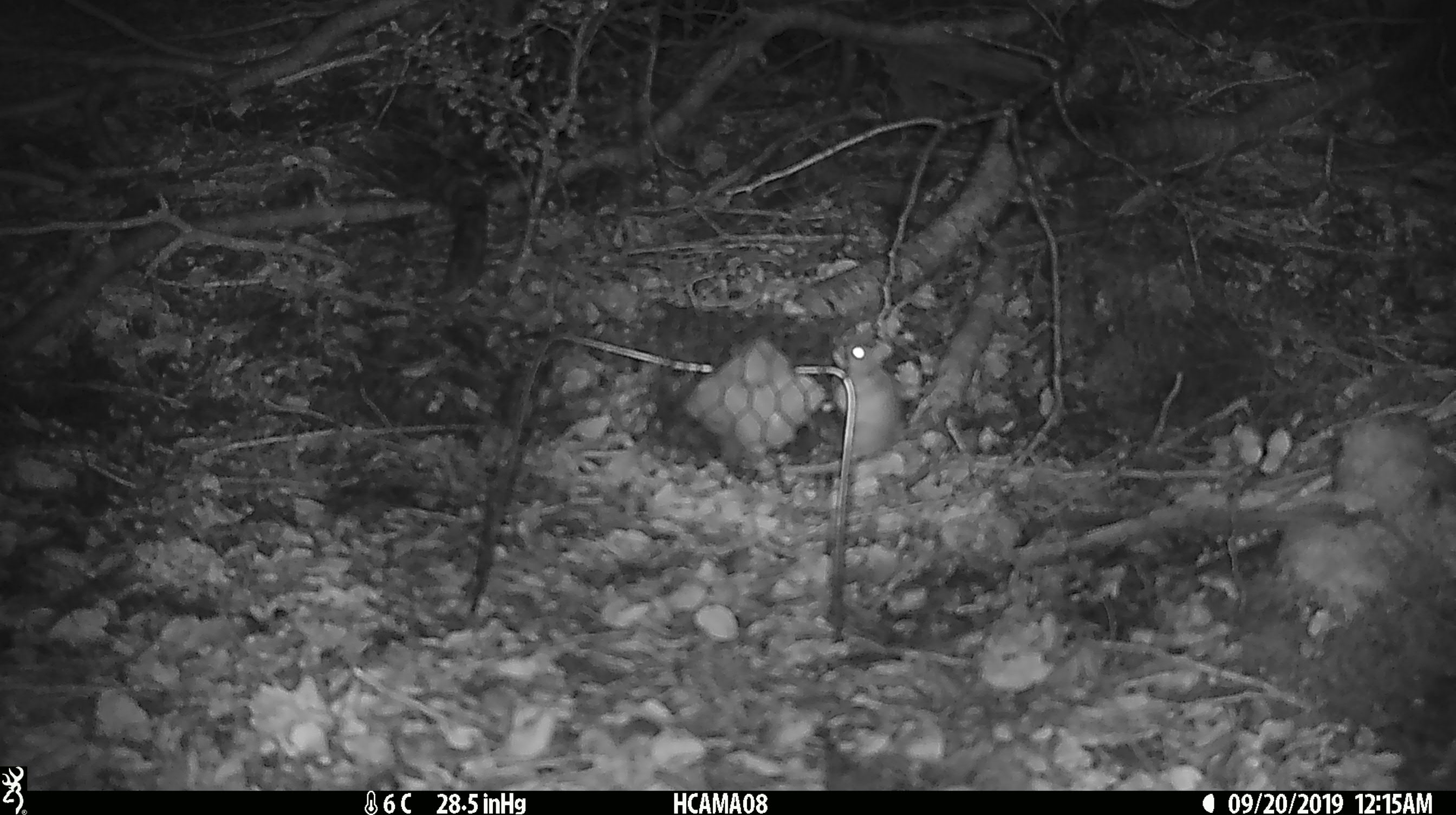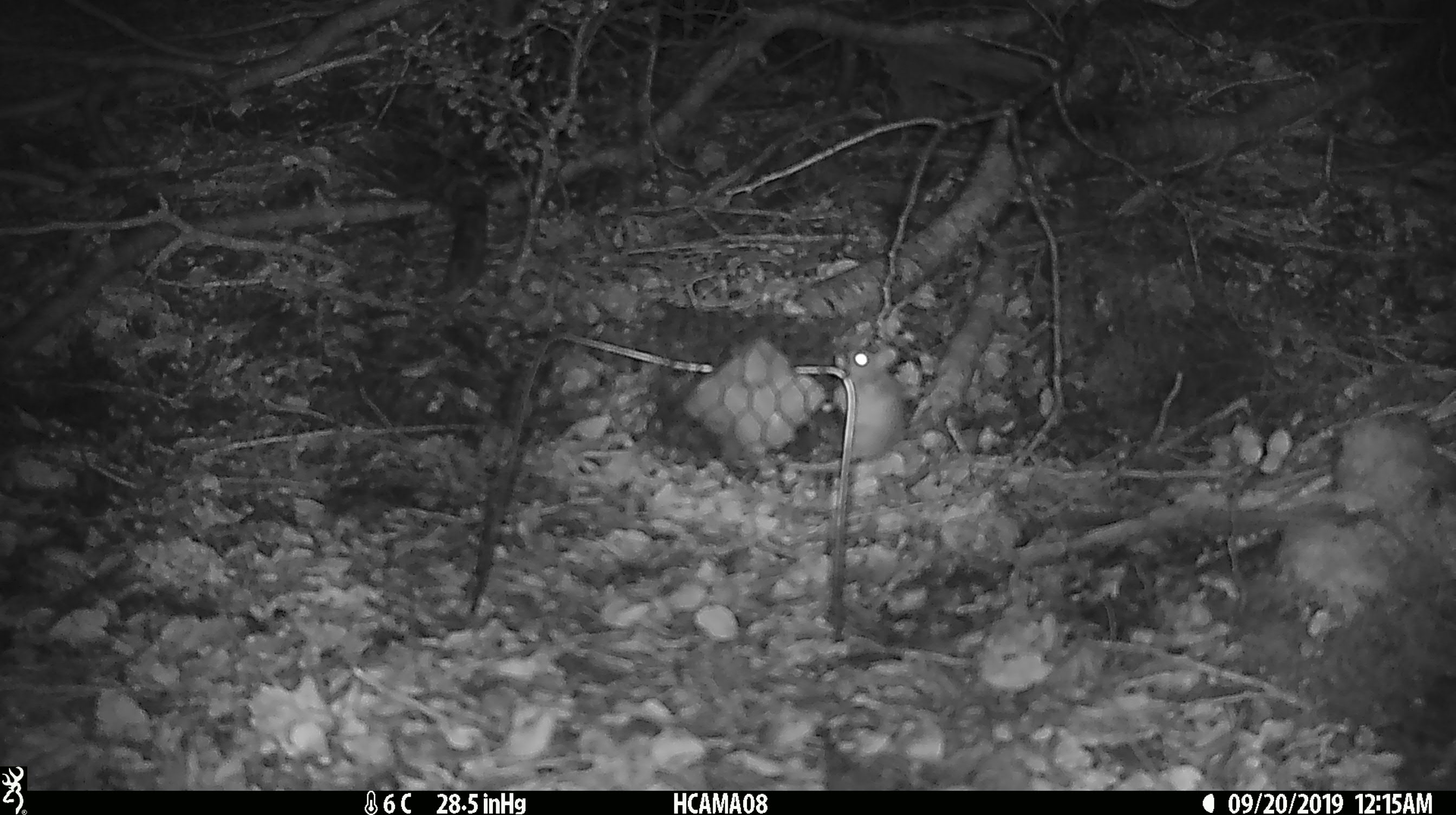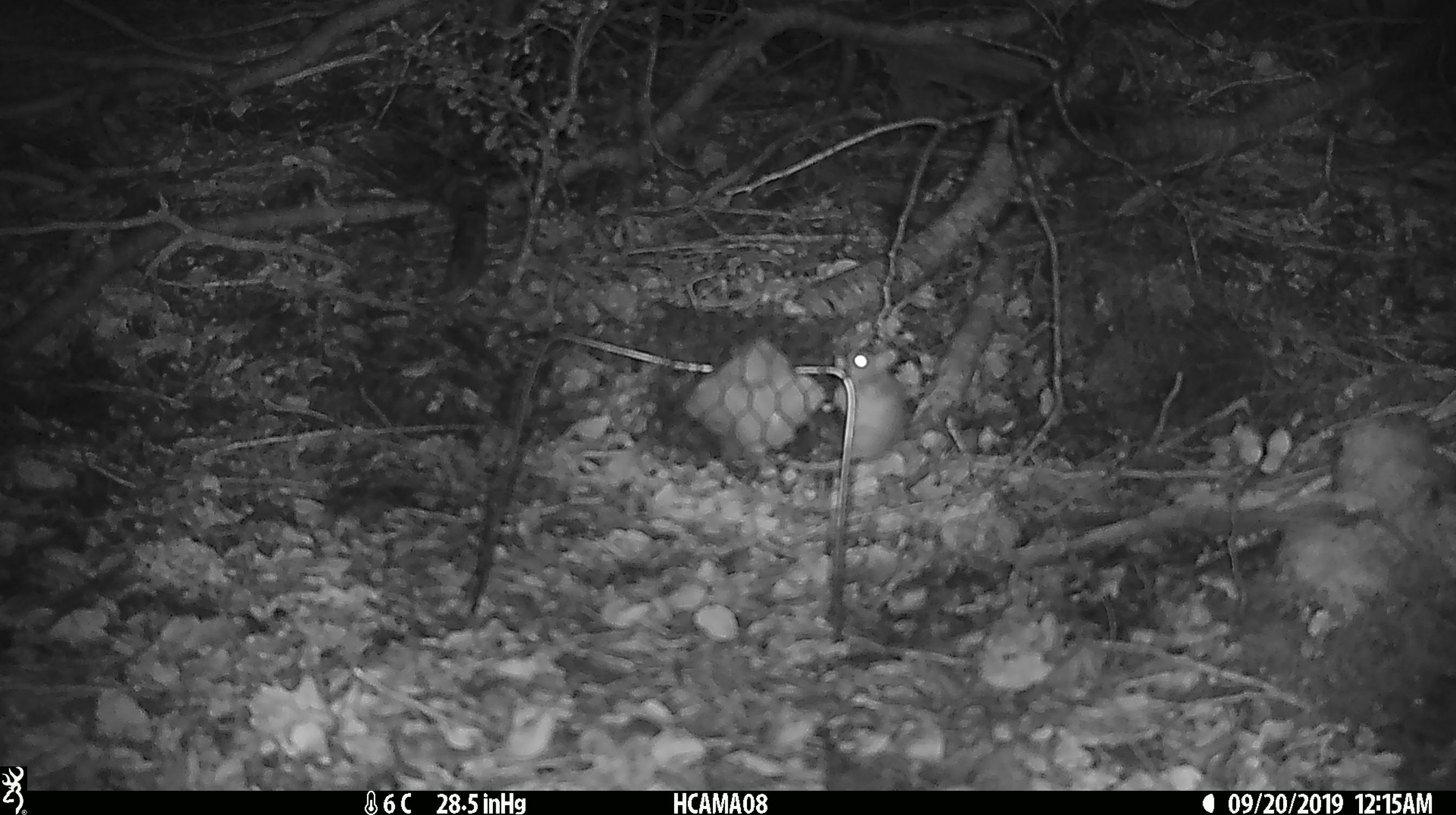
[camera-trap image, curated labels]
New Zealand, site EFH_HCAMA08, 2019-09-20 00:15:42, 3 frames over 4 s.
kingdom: Animalia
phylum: Chordata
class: Mammalia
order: Rodentia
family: Muridae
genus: Mus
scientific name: Mus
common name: mouse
Mouse (Mus).